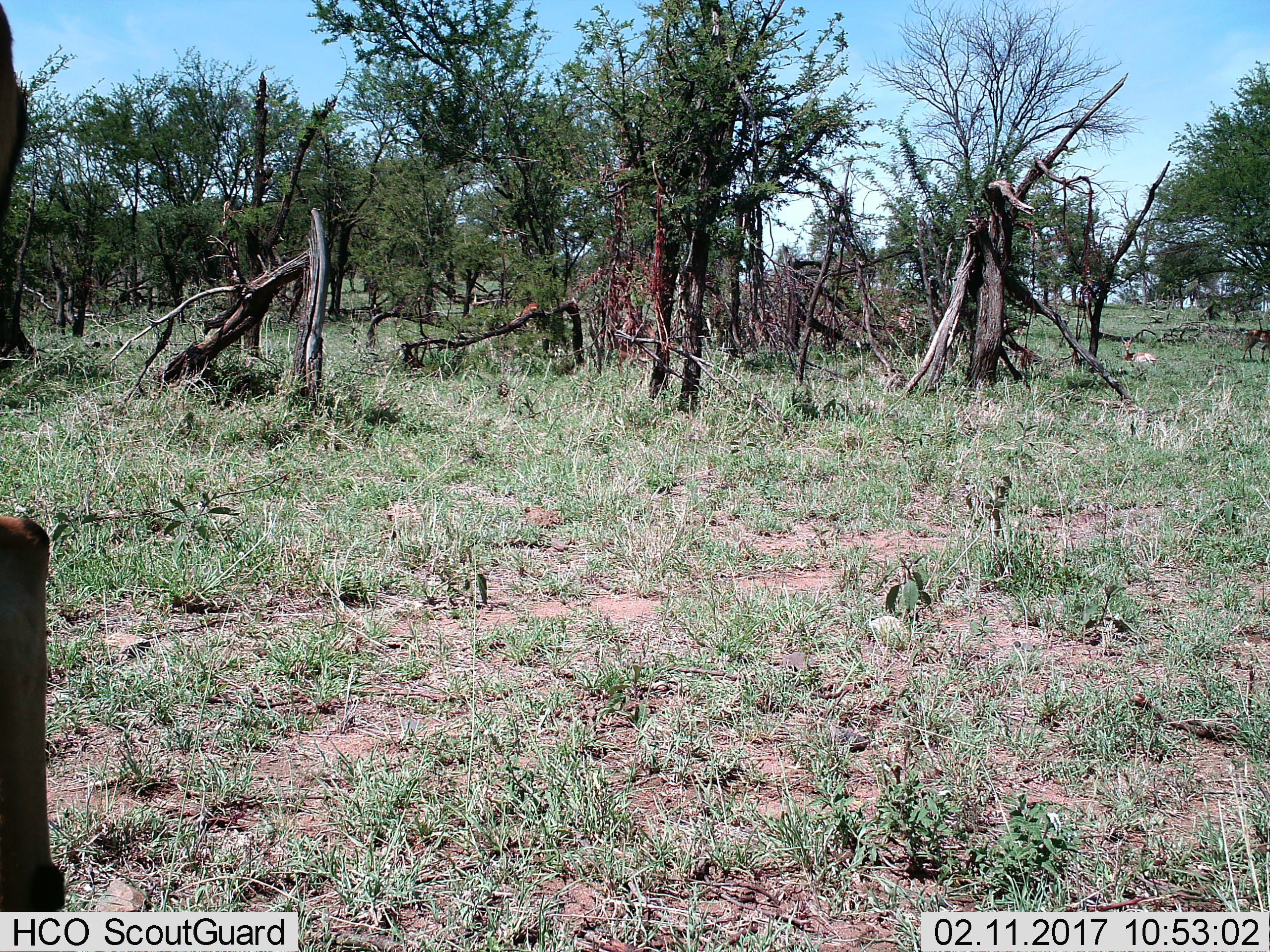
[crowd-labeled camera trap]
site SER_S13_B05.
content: unidentified animal